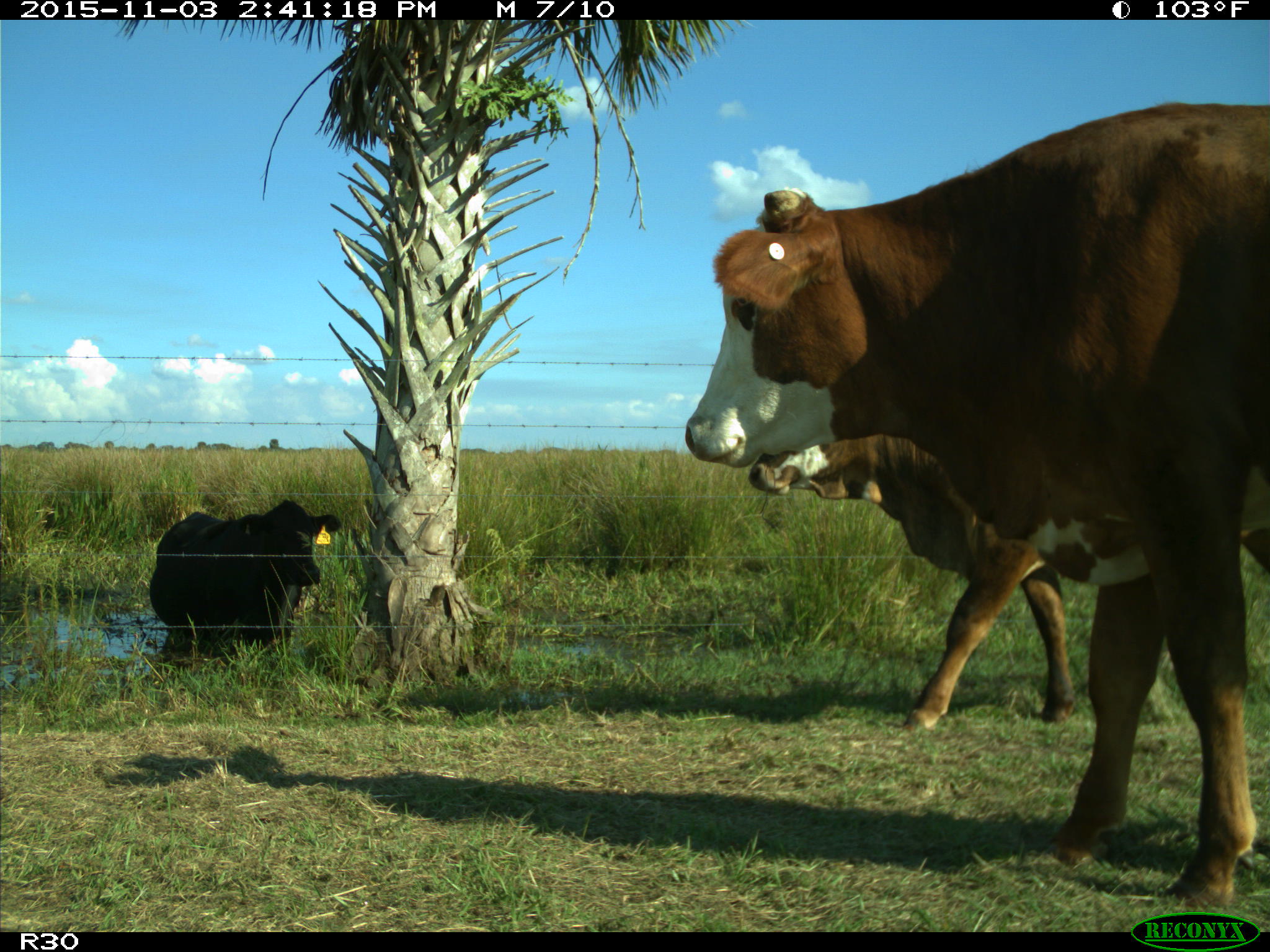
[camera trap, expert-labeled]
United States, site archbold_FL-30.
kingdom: Animalia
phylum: Chordata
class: Mammalia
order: Artiodactyla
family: Bovidae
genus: Bos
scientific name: Bos taurus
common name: domestic cow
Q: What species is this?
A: Bos taurus (domestic cow).